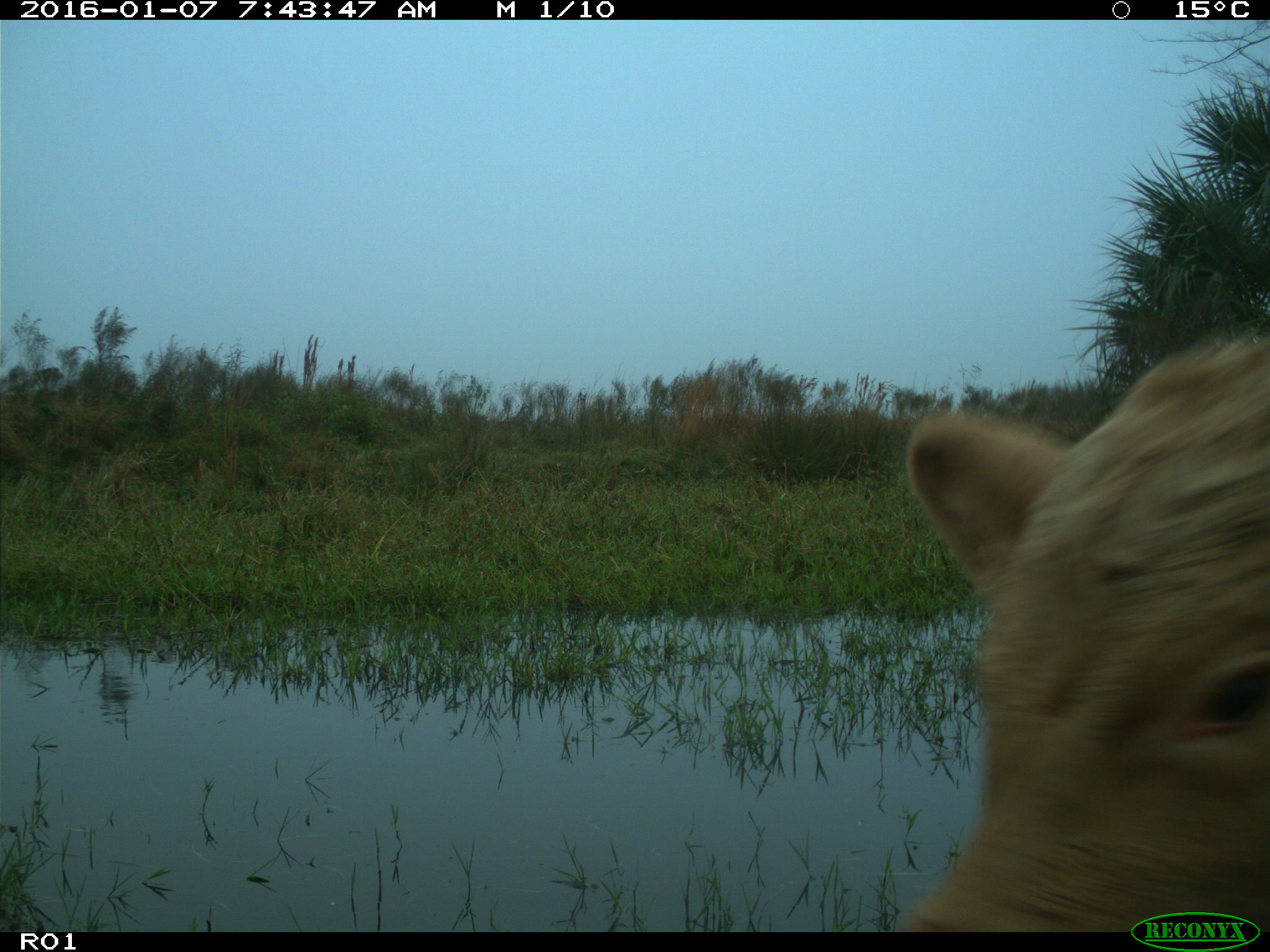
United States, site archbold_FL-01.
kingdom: Animalia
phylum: Chordata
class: Mammalia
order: Artiodactyla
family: Bovidae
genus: Bos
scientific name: Bos taurus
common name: domestic cow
Bos taurus (domestic cow).